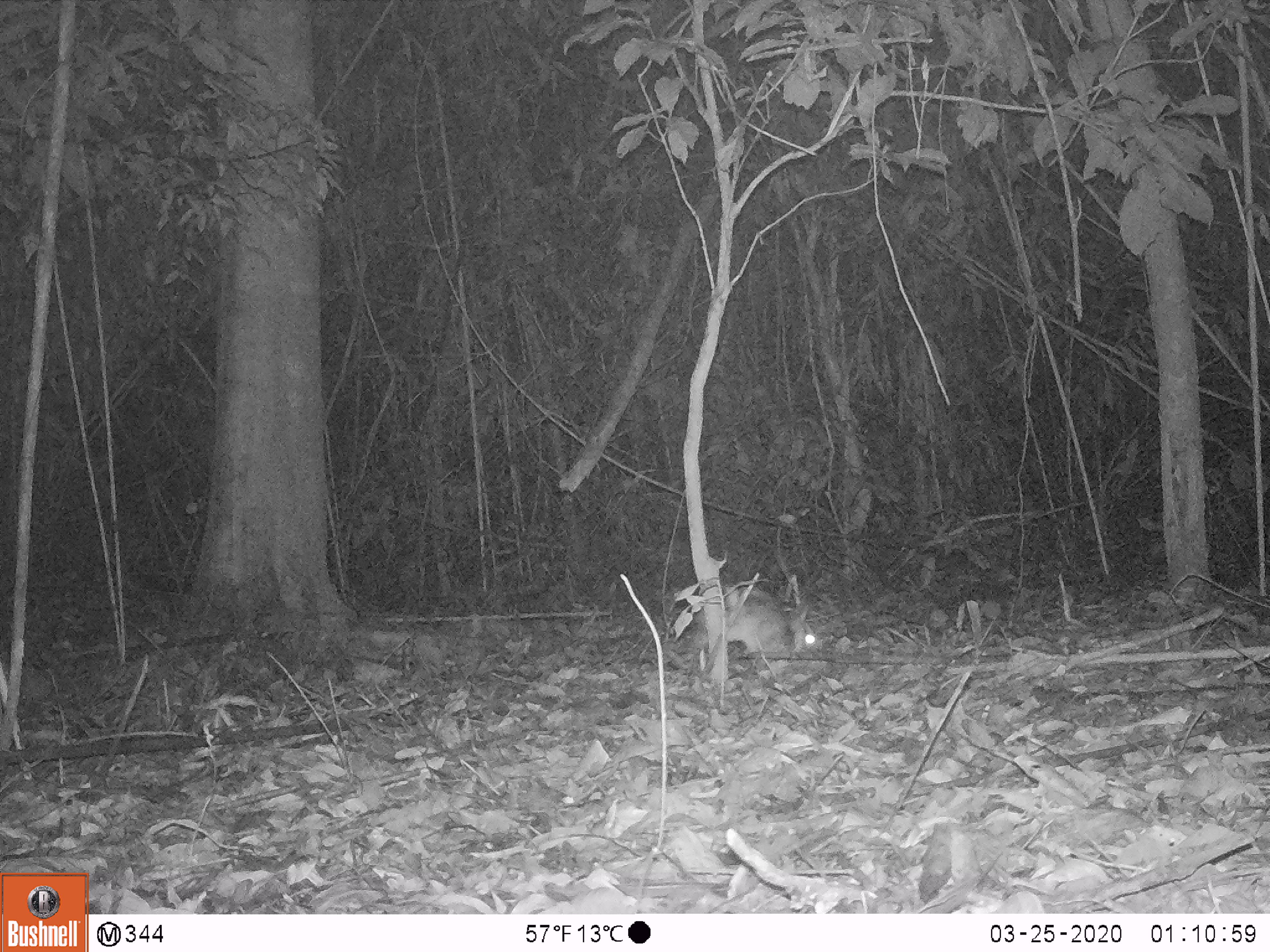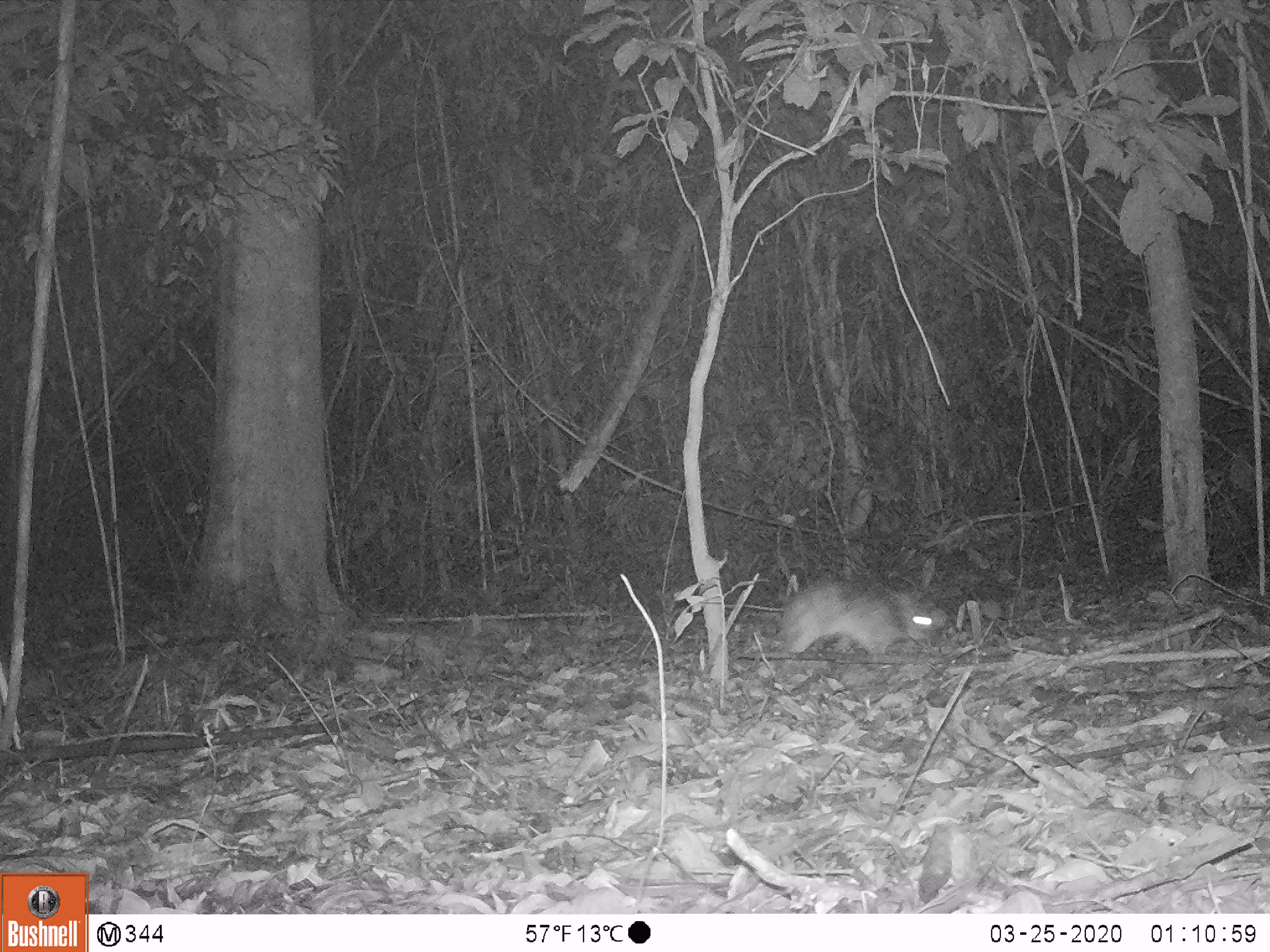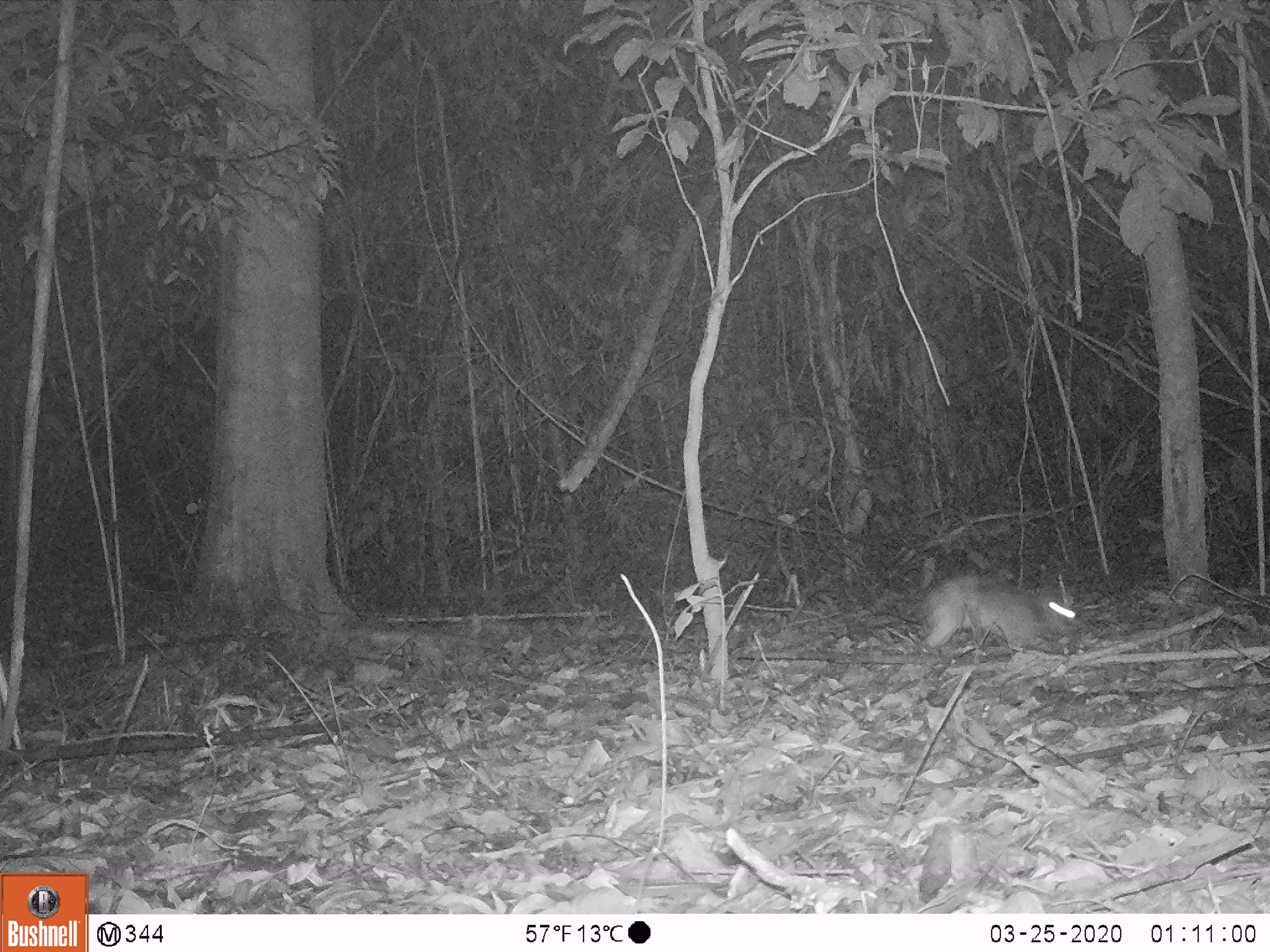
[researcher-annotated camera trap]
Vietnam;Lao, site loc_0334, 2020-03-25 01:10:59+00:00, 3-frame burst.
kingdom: Animalia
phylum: Chordata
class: Mammalia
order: Lagomorpha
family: Leporidae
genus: Nesolagus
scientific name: Nesolagus timminsi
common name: annamite striped rabbit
Annamite striped rabbit (Nesolagus timminsi). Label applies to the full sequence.